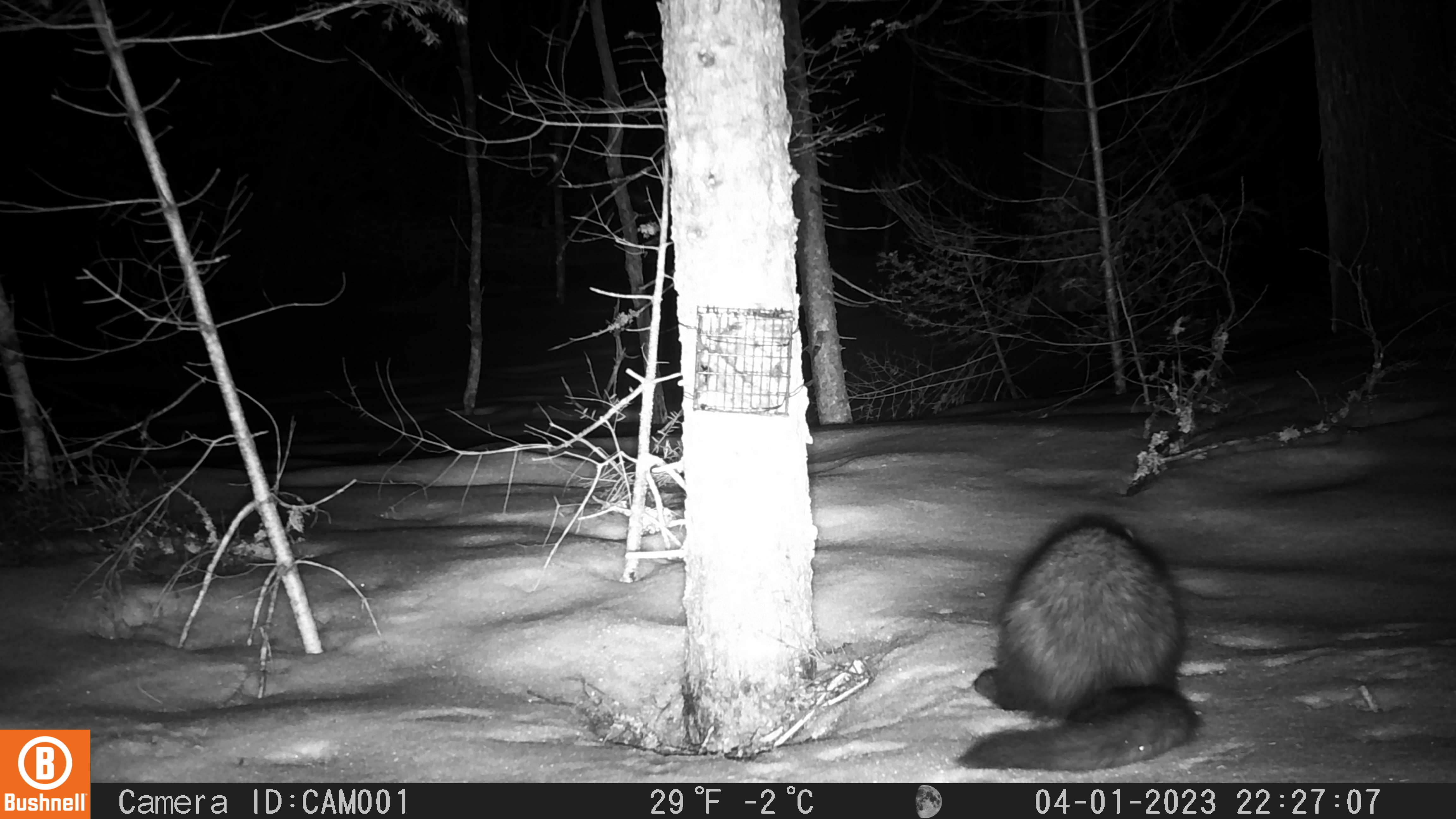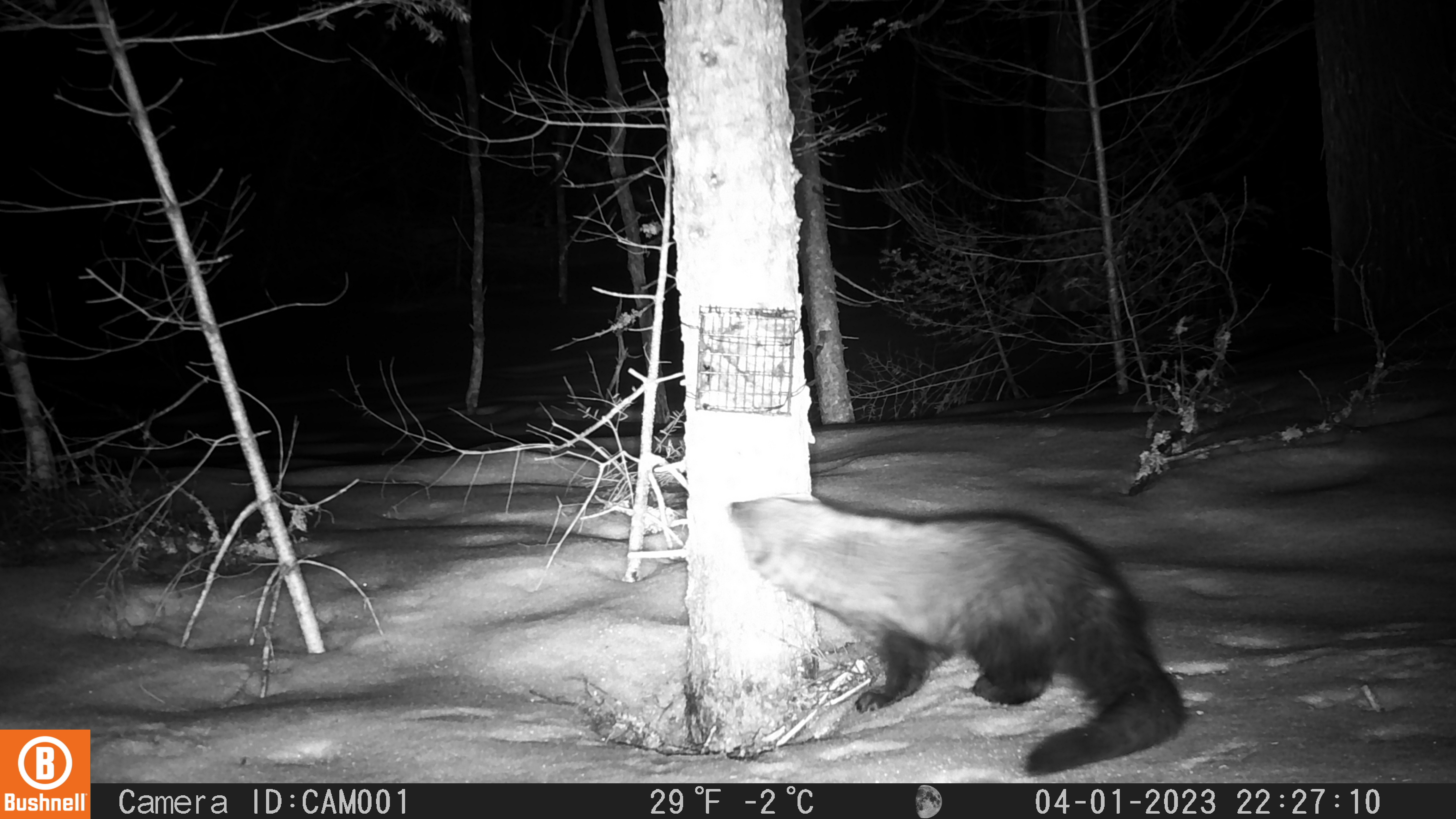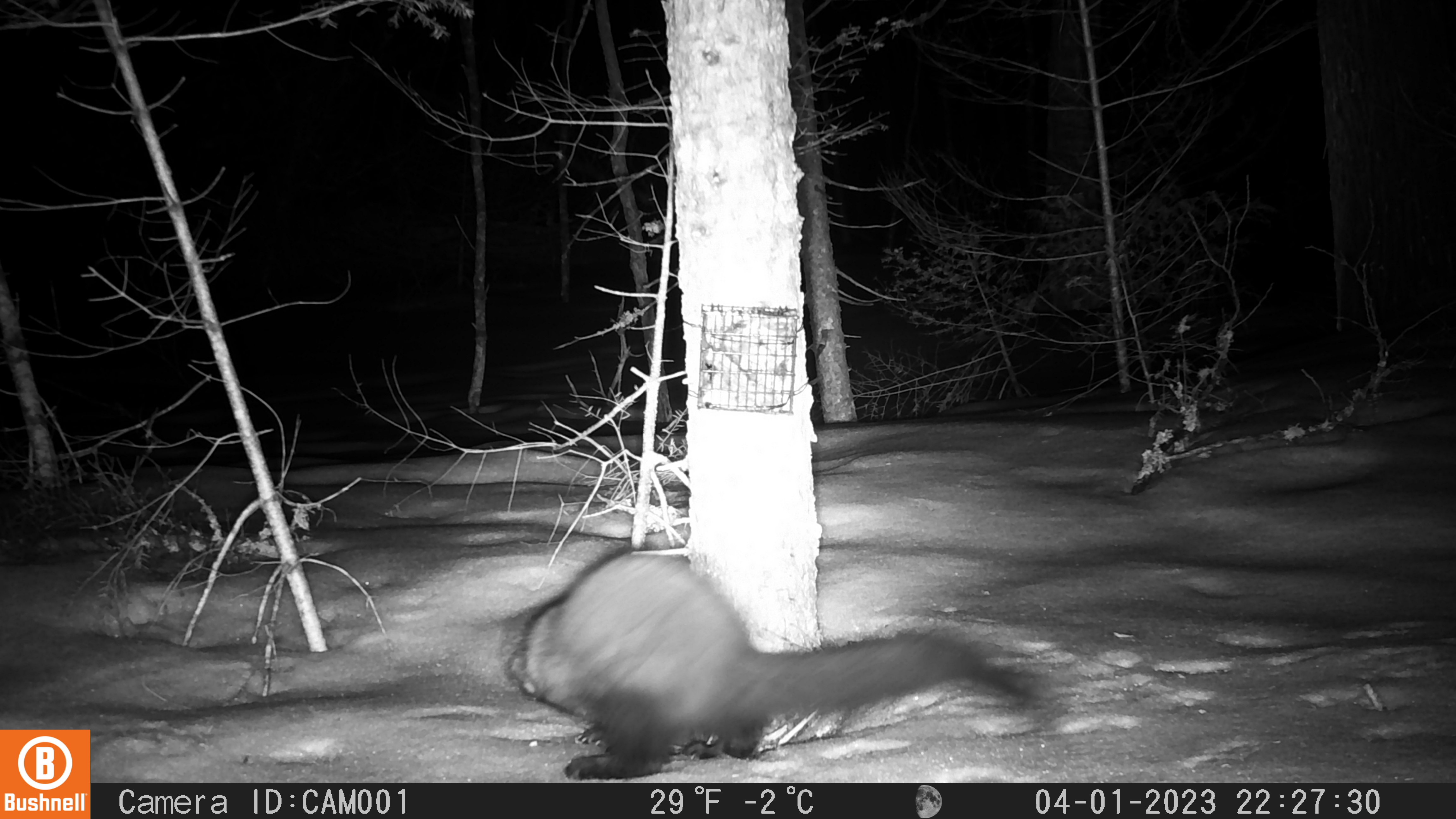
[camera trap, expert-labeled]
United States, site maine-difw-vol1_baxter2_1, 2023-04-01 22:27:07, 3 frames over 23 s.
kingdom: Animalia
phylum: Chordata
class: Mammalia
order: Carnivora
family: Mustelidae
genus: Pekania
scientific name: Pekania pennanti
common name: fisher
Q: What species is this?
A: Fisher (Pekania pennanti).